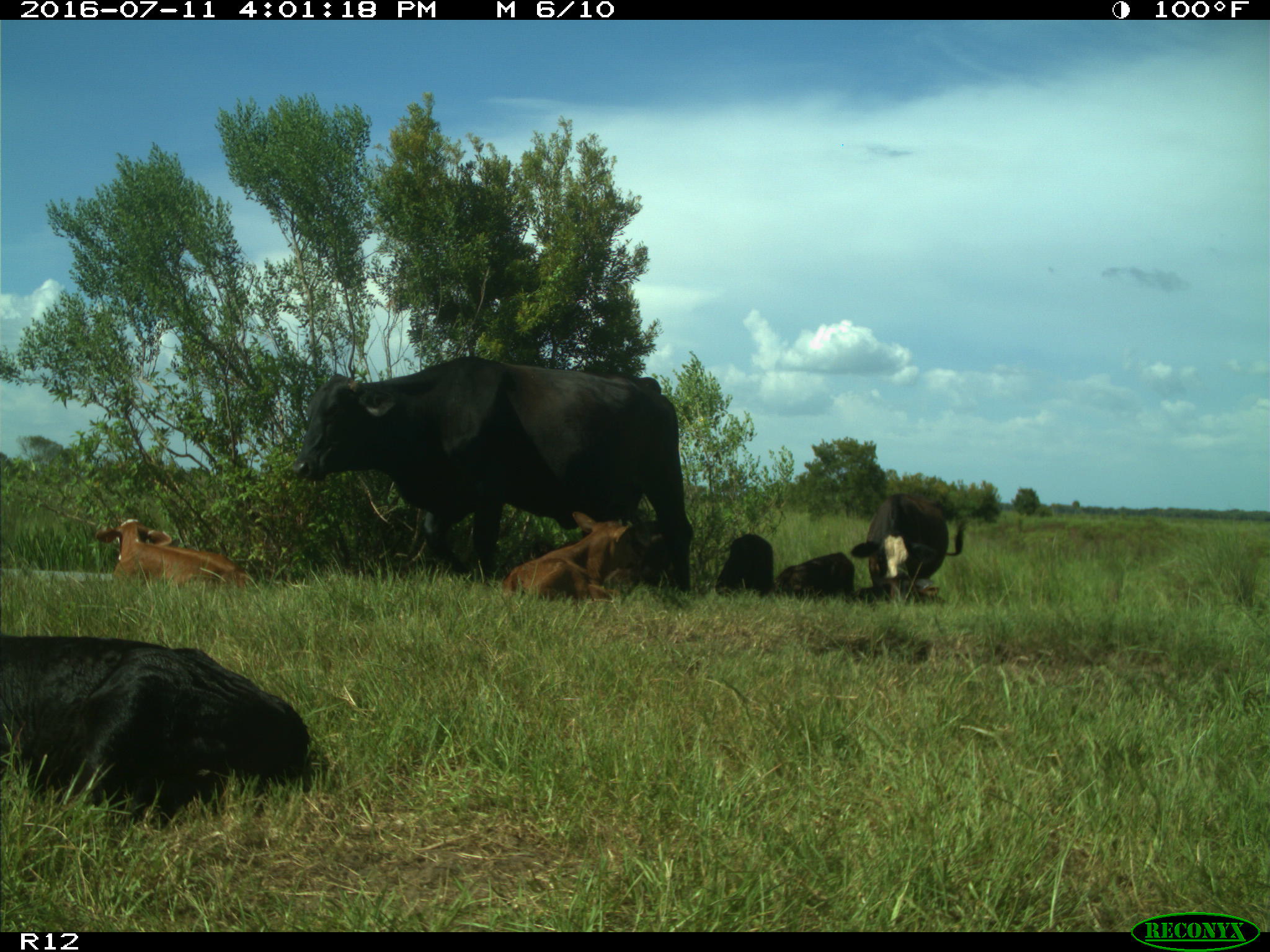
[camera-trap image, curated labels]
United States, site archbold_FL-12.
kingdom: Animalia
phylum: Chordata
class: Mammalia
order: Artiodactyla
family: Bovidae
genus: Bos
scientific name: Bos taurus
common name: domestic cow